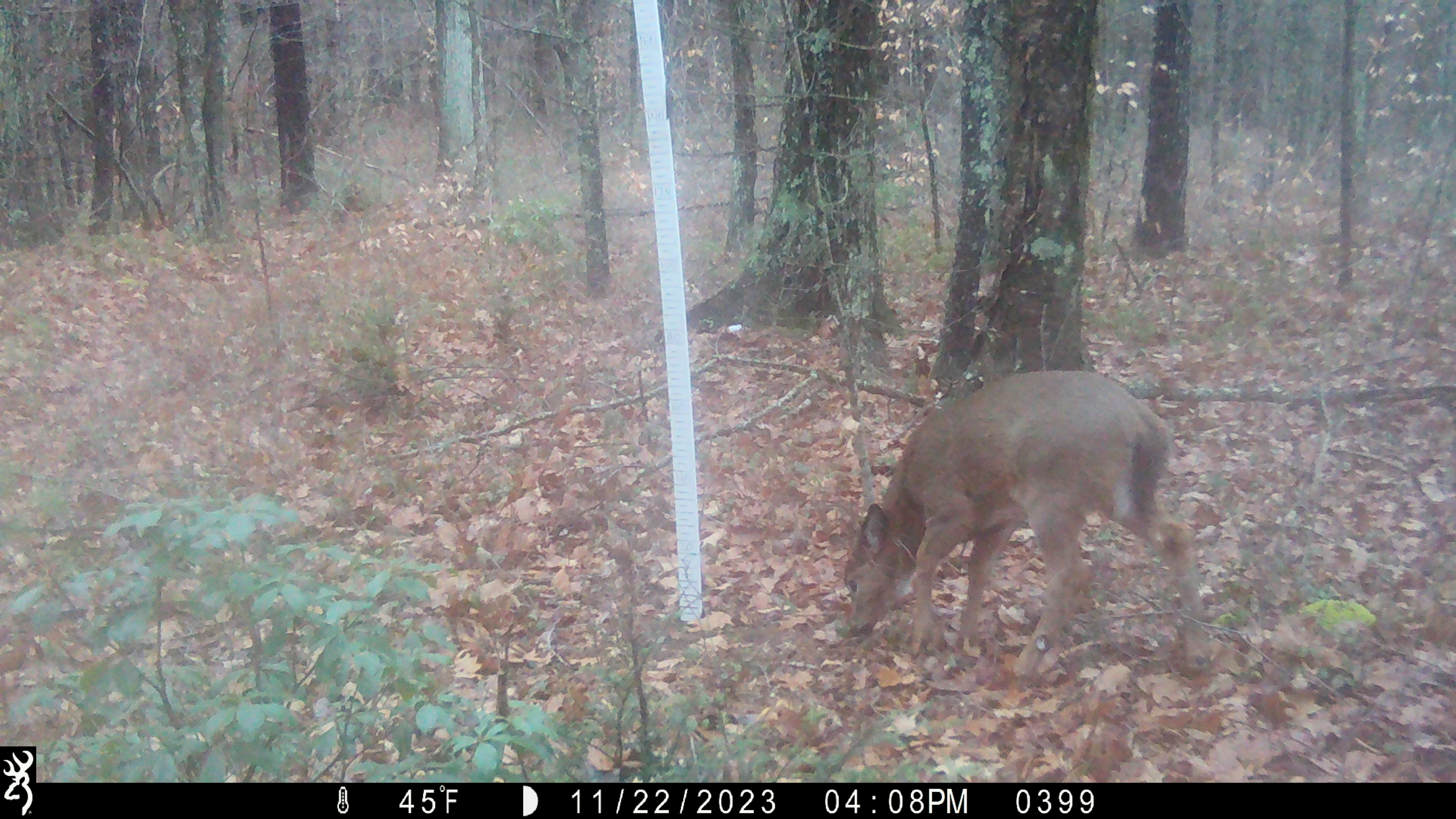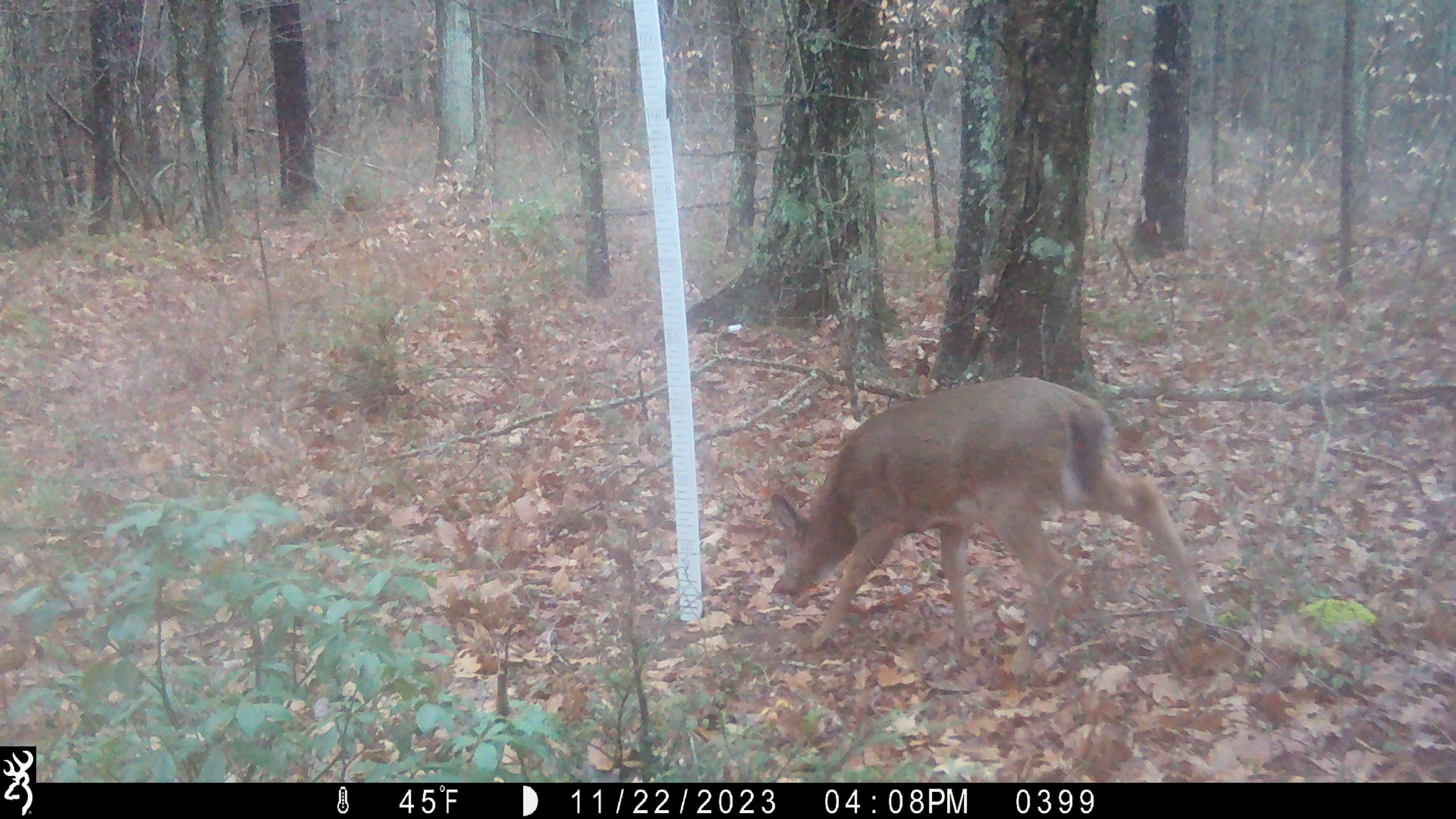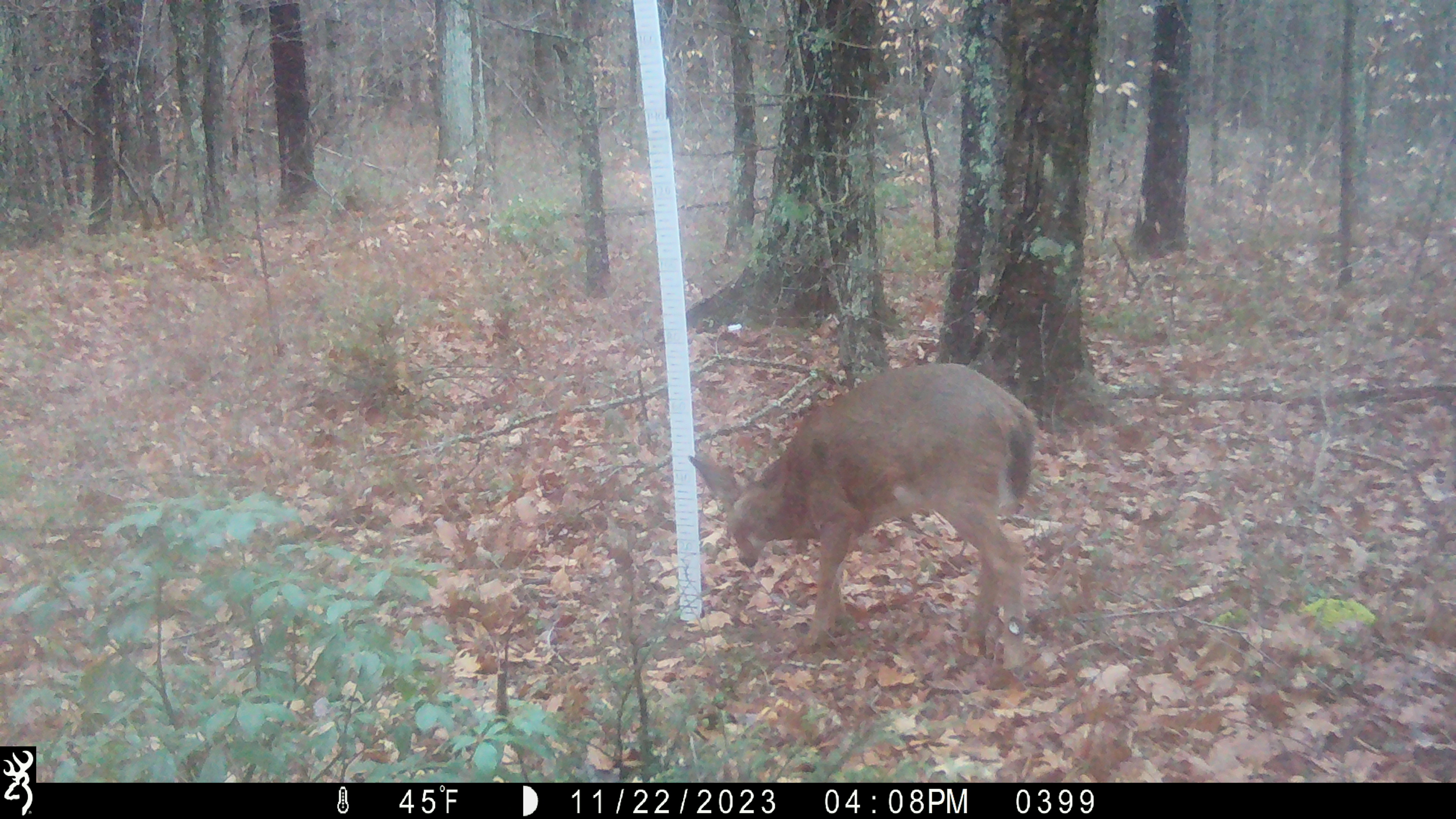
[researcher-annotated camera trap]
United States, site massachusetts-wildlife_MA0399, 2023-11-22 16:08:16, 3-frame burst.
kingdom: Animalia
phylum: Chordata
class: Mammalia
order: Artiodactyla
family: Cervidae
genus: Odocoileus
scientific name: Odocoileus virginianus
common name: white-tailed deer